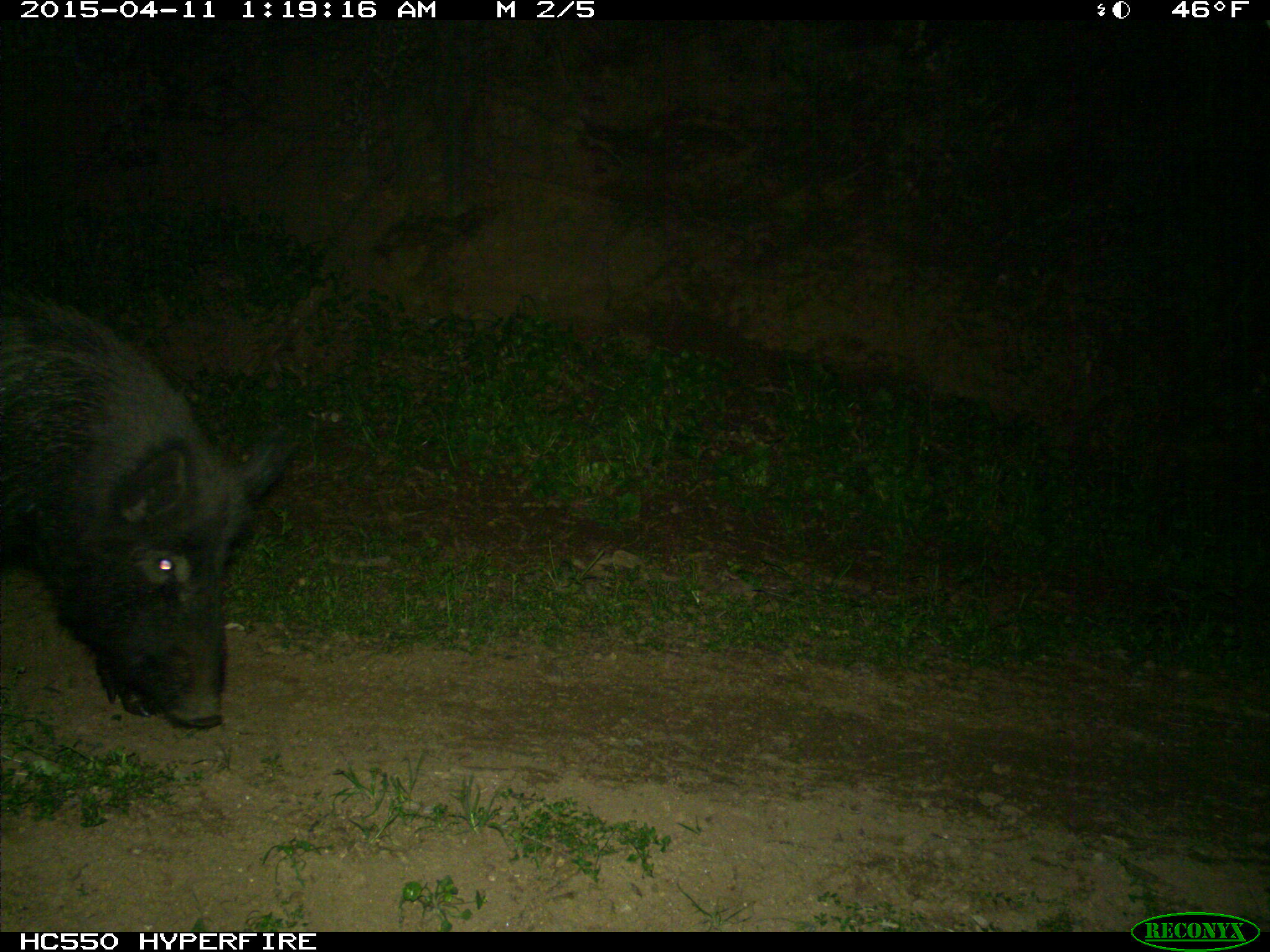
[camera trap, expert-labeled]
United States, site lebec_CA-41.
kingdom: Animalia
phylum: Chordata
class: Mammalia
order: Artiodactyla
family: Suidae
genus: Sus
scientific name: Sus scrofa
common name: wild boar